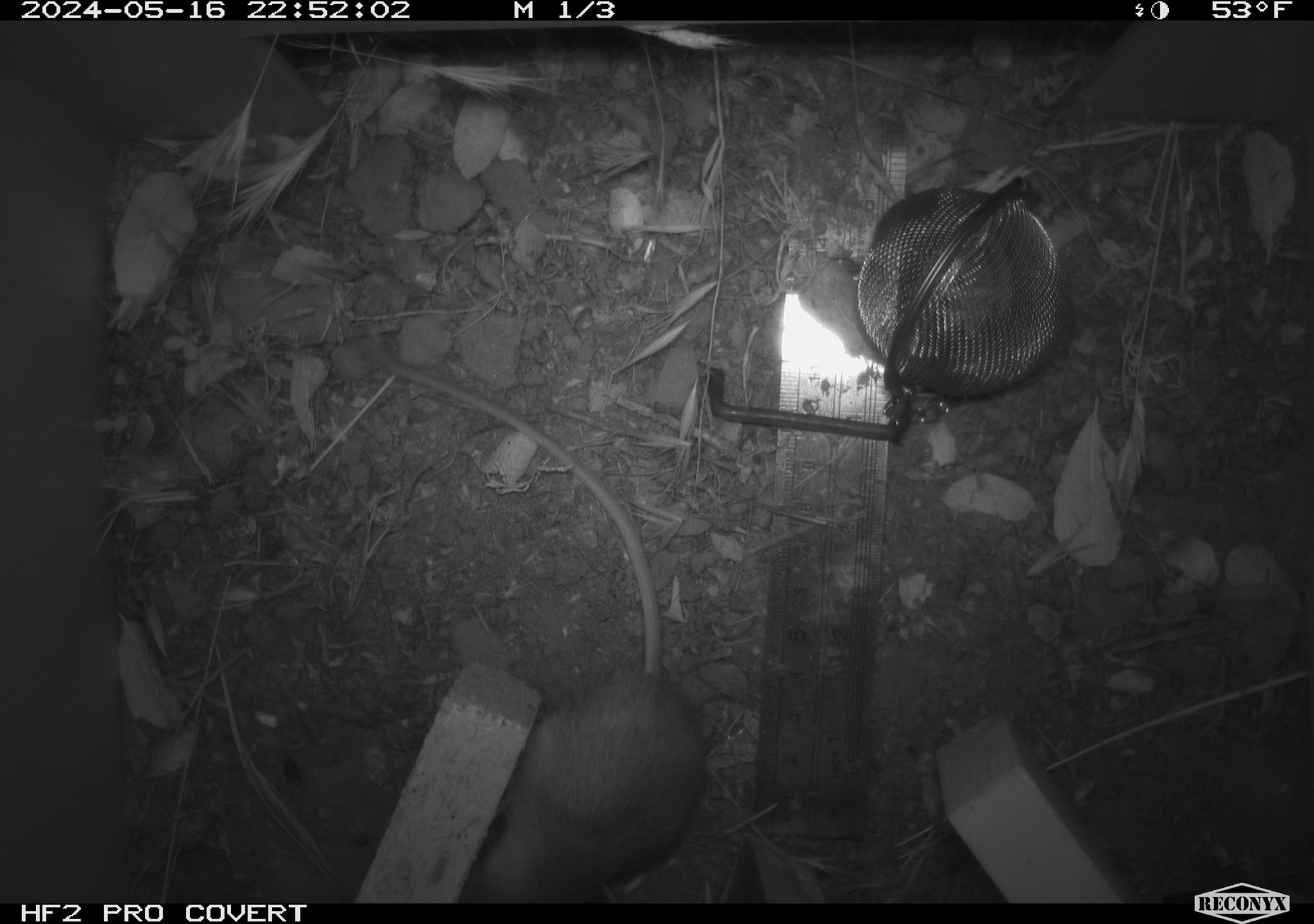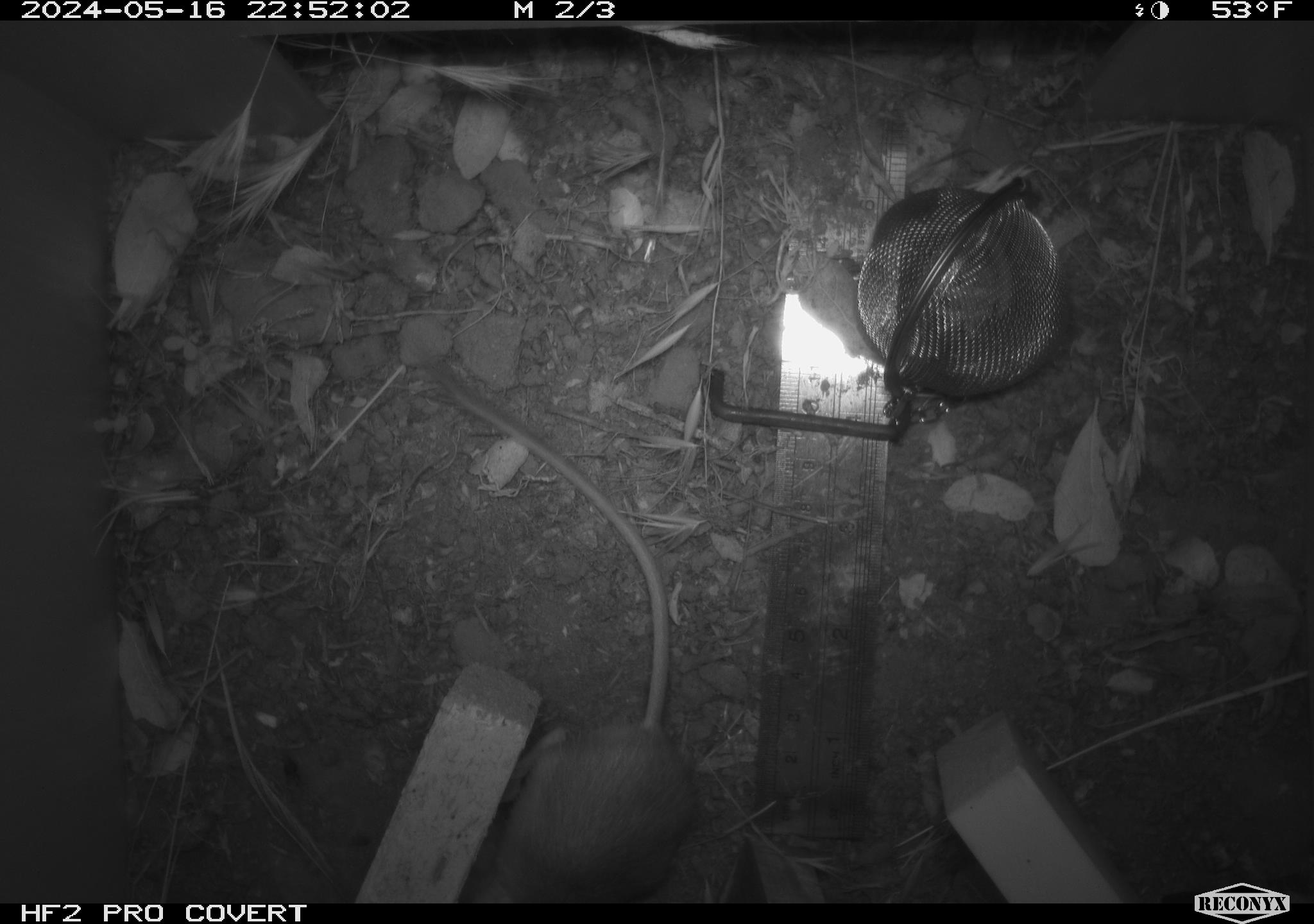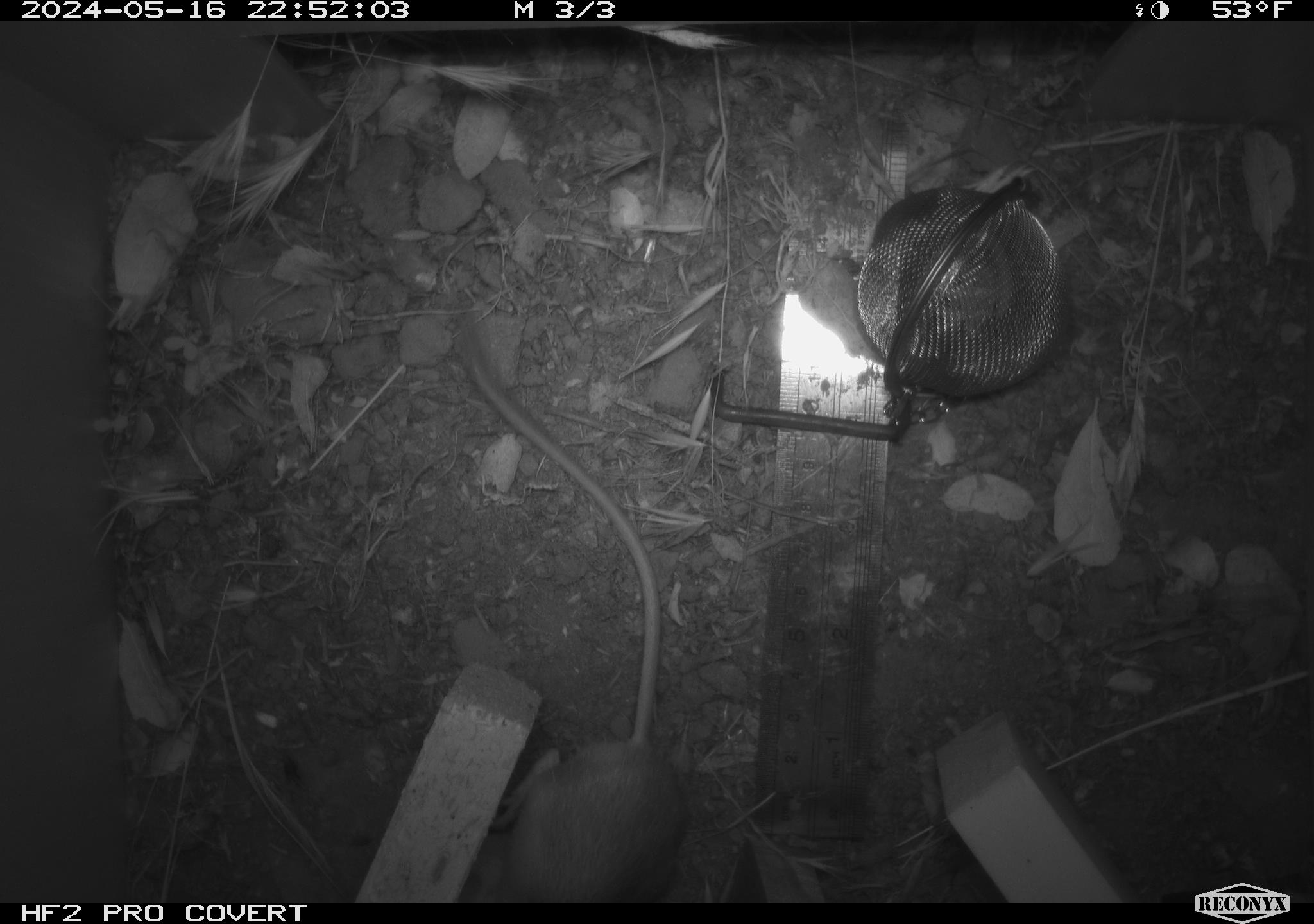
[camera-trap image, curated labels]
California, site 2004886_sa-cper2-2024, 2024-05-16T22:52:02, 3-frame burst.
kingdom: Animalia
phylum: Chordata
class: Mammalia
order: Rodentia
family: Heteromyidae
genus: Dipodomys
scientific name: Dipodomys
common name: kangaroo rats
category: dipodomys species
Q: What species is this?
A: Dipodomys species (kangaroo rats) (Dipodomys).